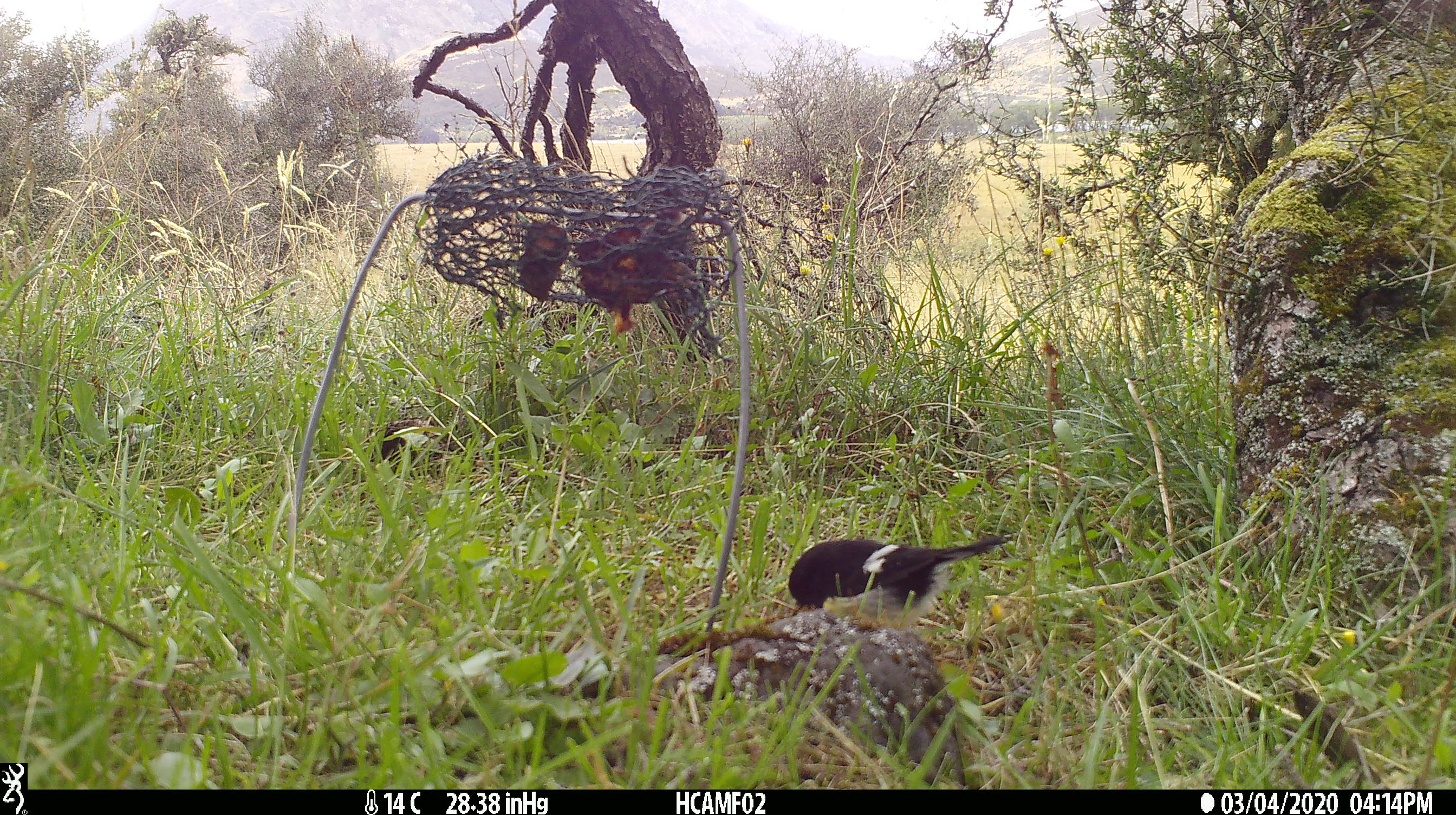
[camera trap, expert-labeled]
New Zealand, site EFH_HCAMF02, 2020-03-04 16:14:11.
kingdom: Animalia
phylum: Chordata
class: Aves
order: Passeriformes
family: Petroicidae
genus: Petroica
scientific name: Petroica macrocephala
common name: tomtit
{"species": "tomtit (Petroica macrocephala)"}